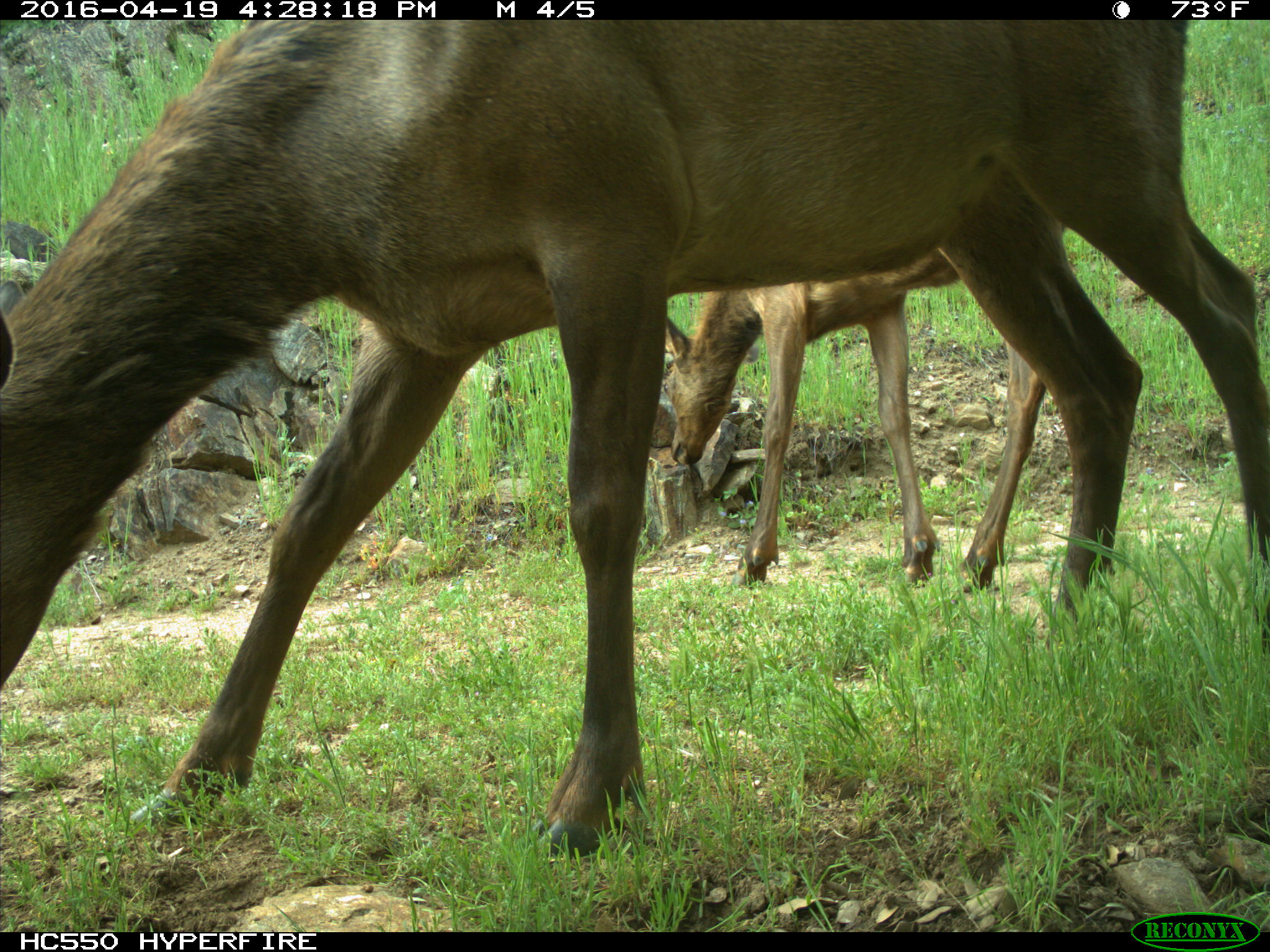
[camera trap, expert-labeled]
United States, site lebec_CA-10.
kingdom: Animalia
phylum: Chordata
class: Mammalia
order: Artiodactyla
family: Cervidae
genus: Cervus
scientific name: Cervus canadensis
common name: elk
Cervus canadensis (elk).